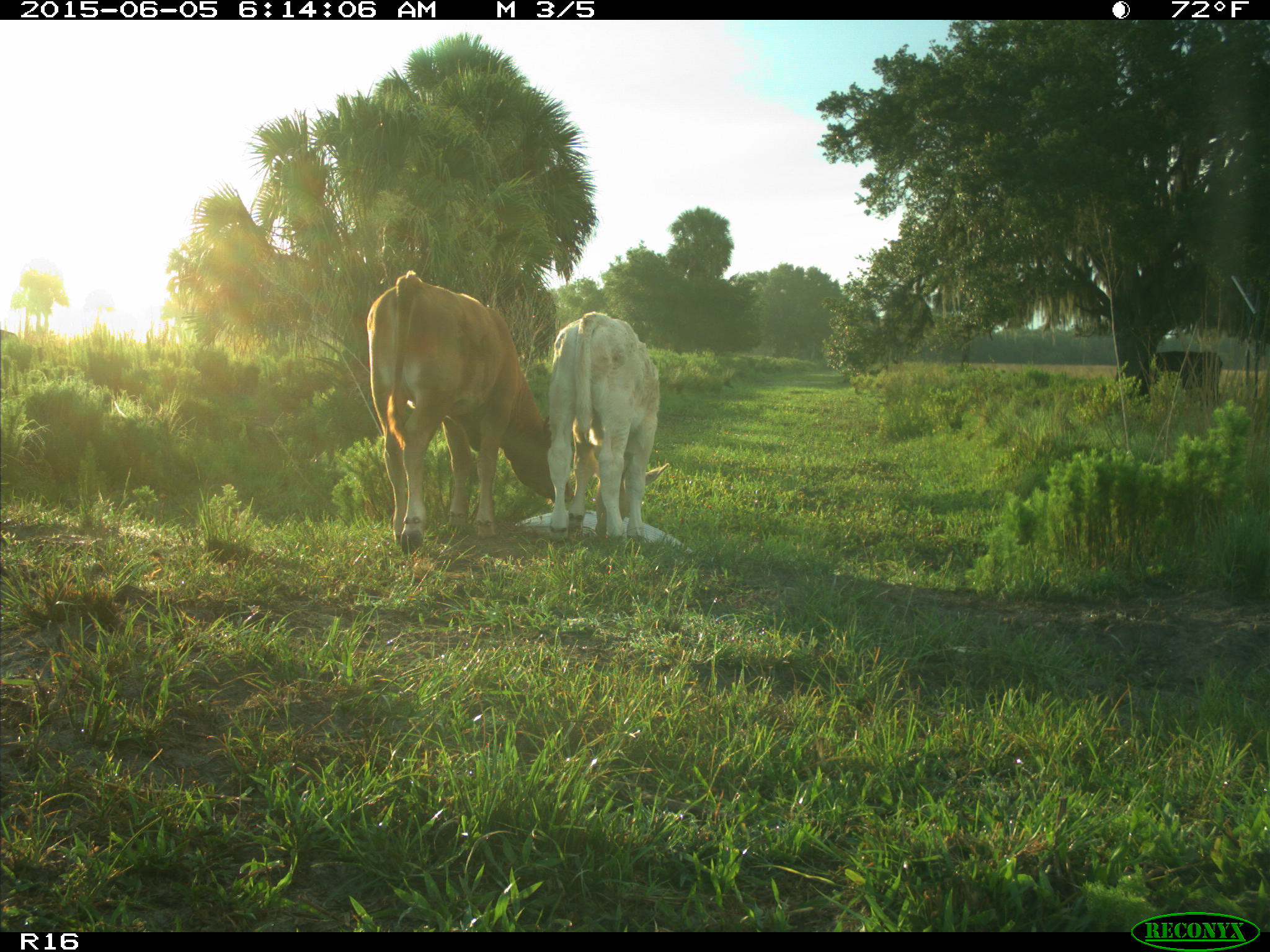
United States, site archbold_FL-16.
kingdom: Animalia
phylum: Chordata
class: Mammalia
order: Artiodactyla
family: Bovidae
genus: Bos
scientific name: Bos taurus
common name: domestic cow